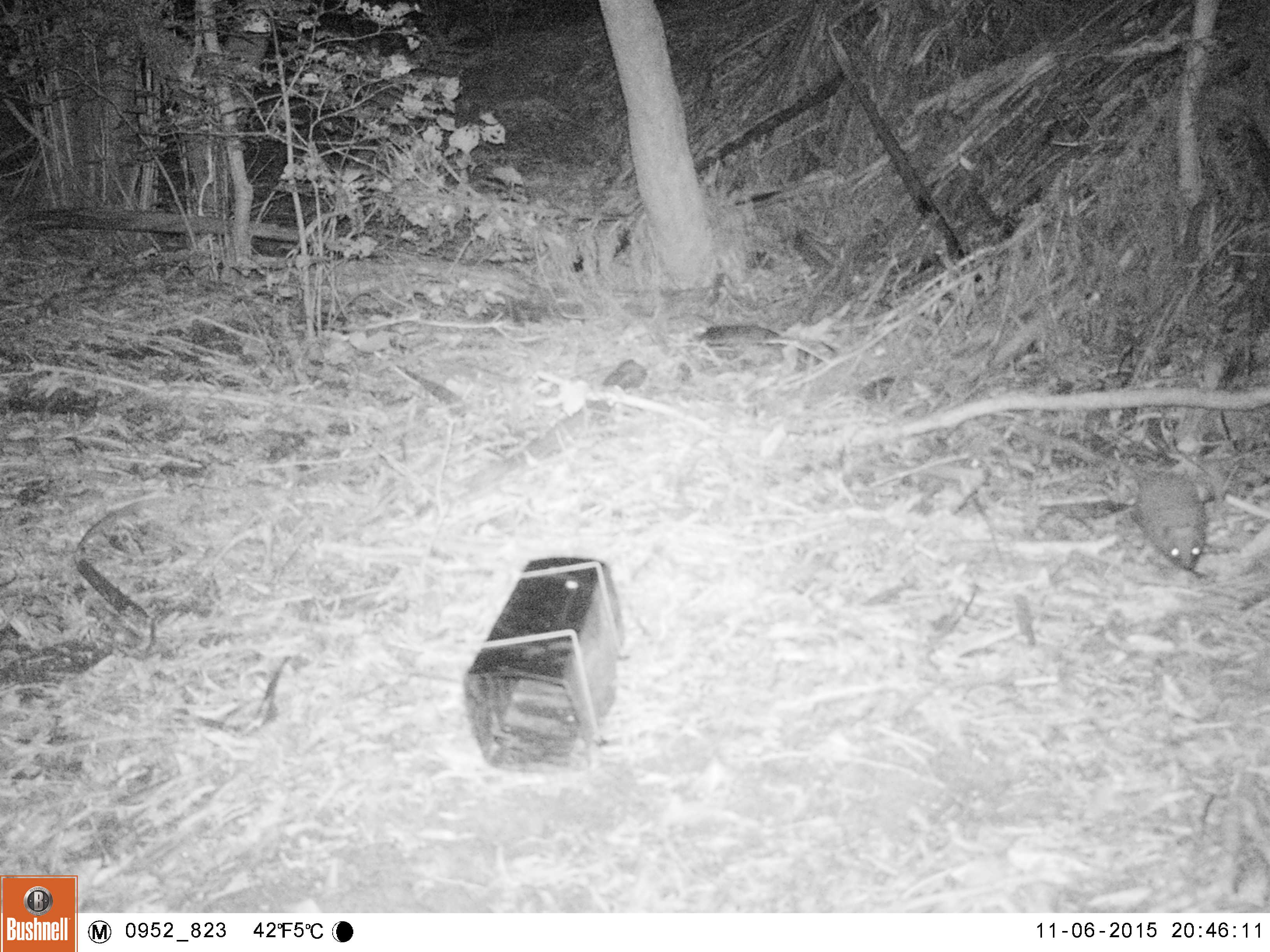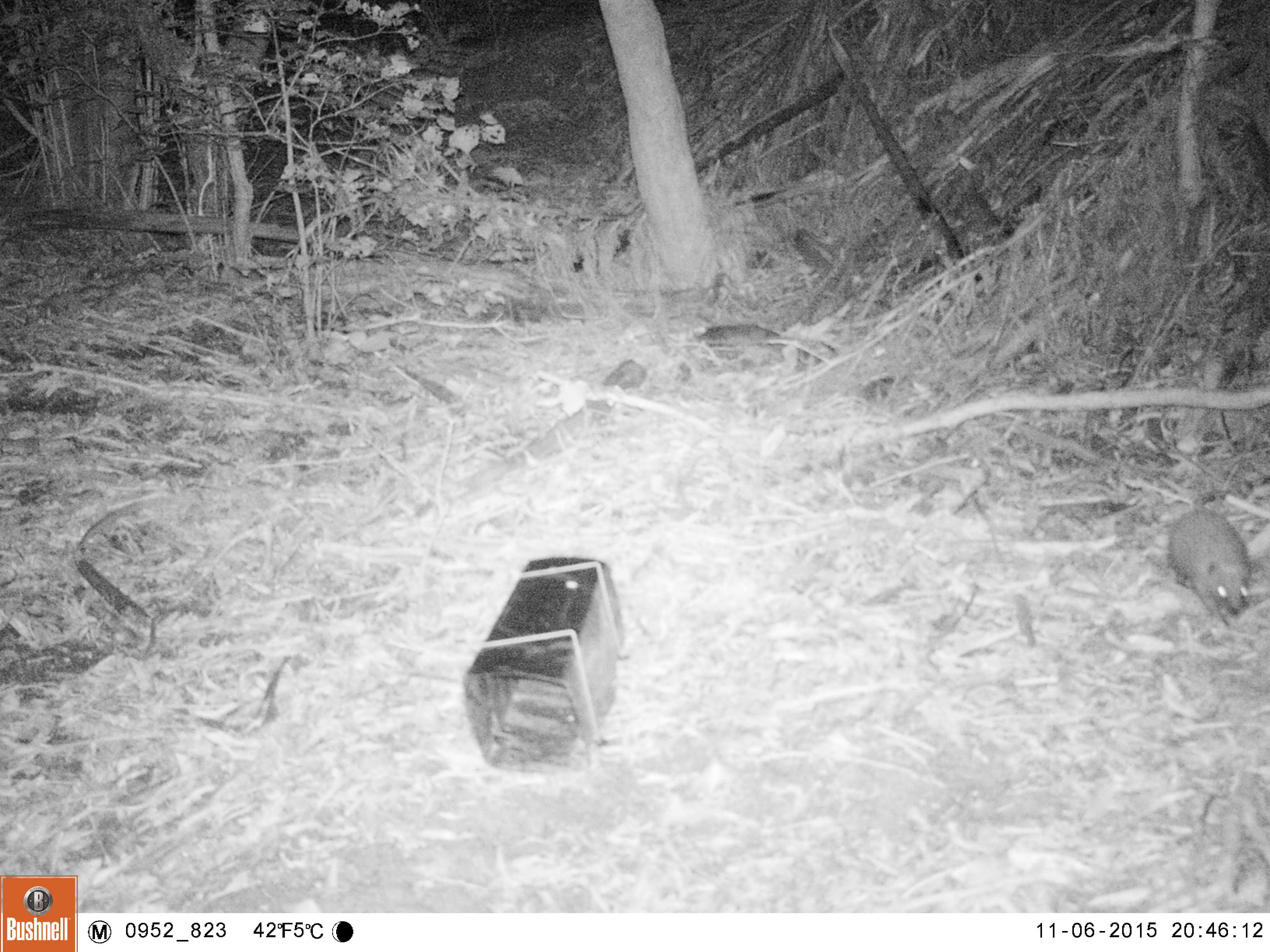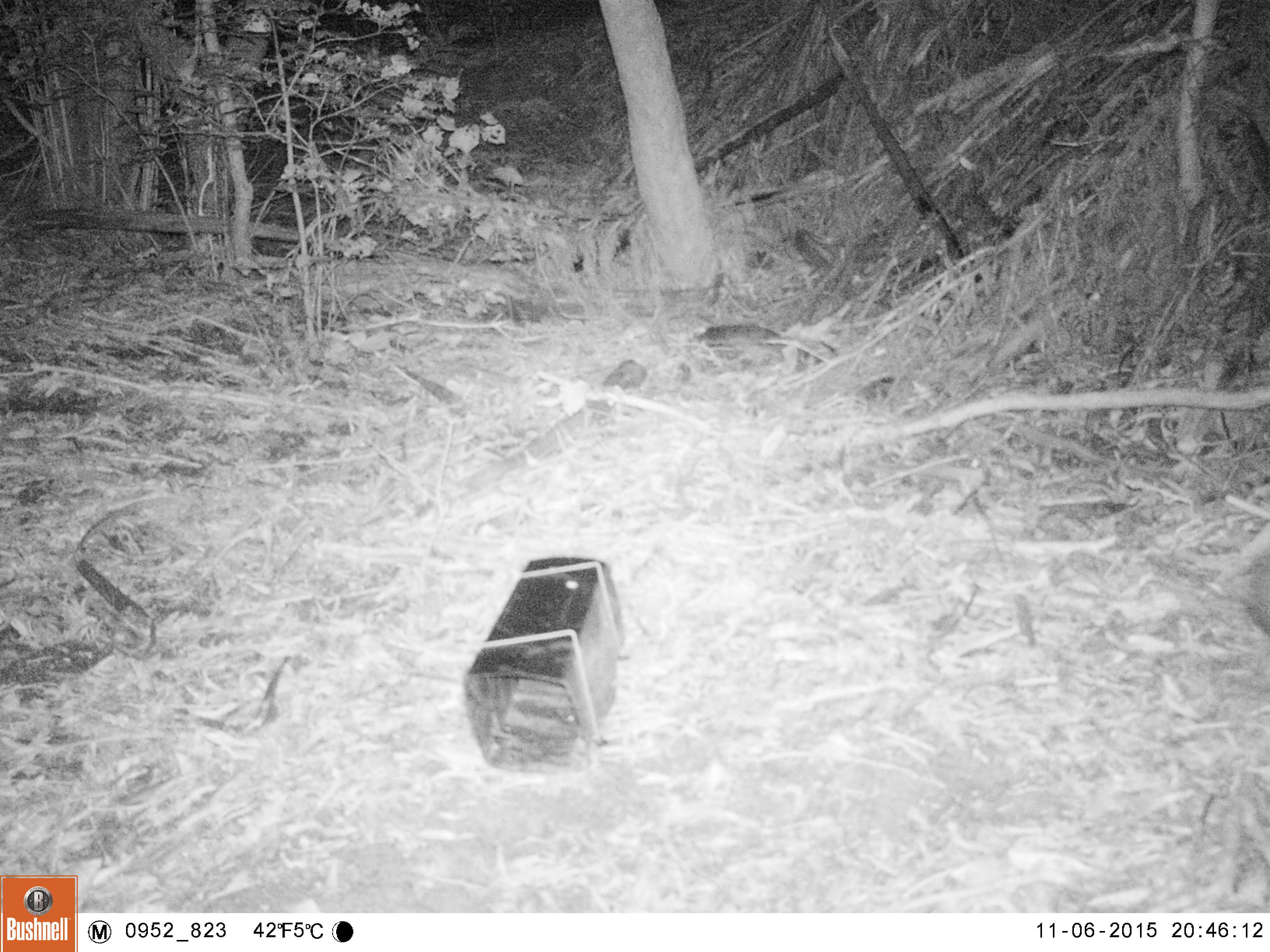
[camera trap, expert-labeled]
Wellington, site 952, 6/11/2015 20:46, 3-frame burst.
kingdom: Animalia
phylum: Chordata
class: Mammalia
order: Eulipotyphla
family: Erinaceidae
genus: Erinaceus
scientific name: Erinaceus europaeus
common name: hedgehog